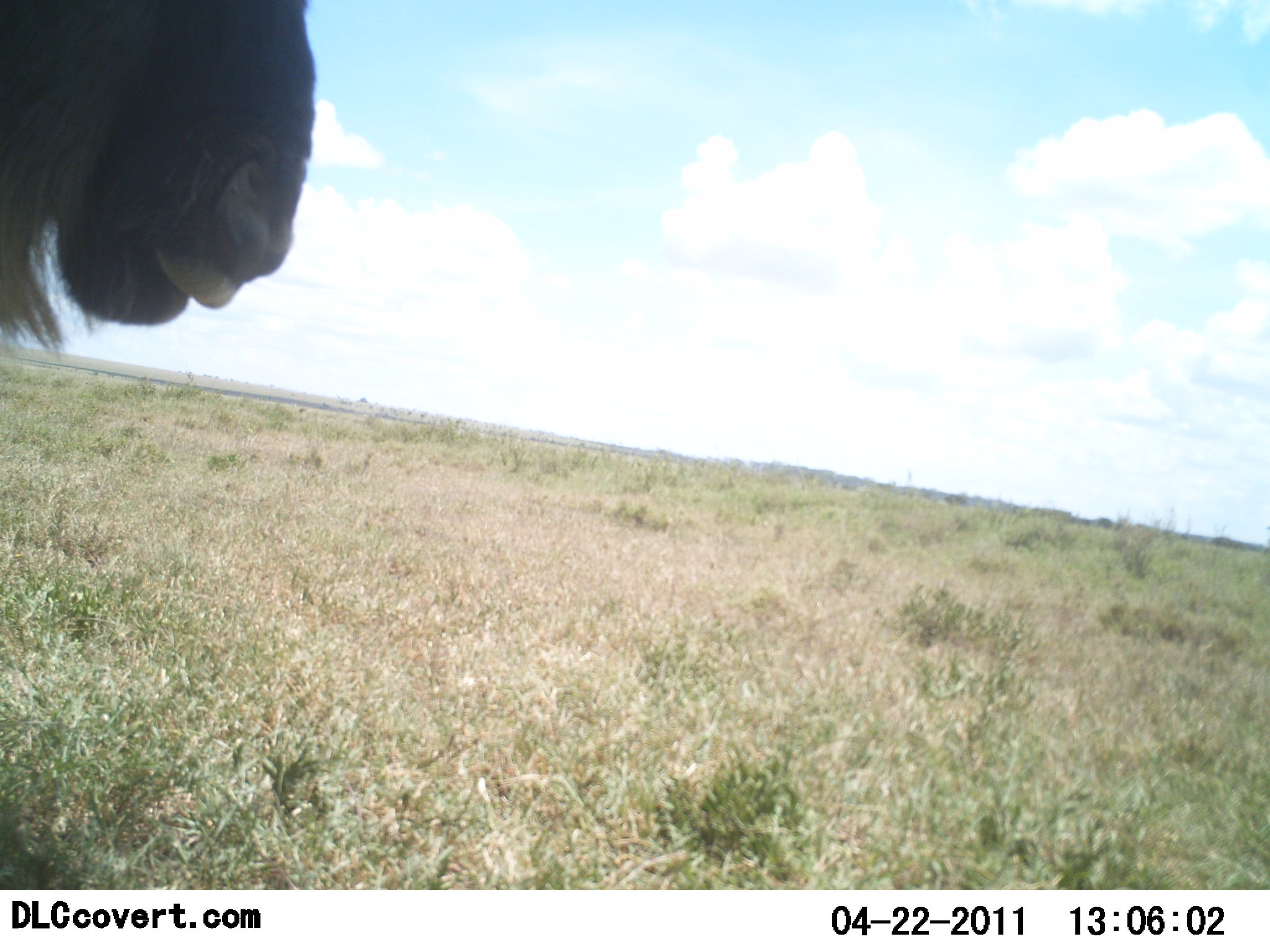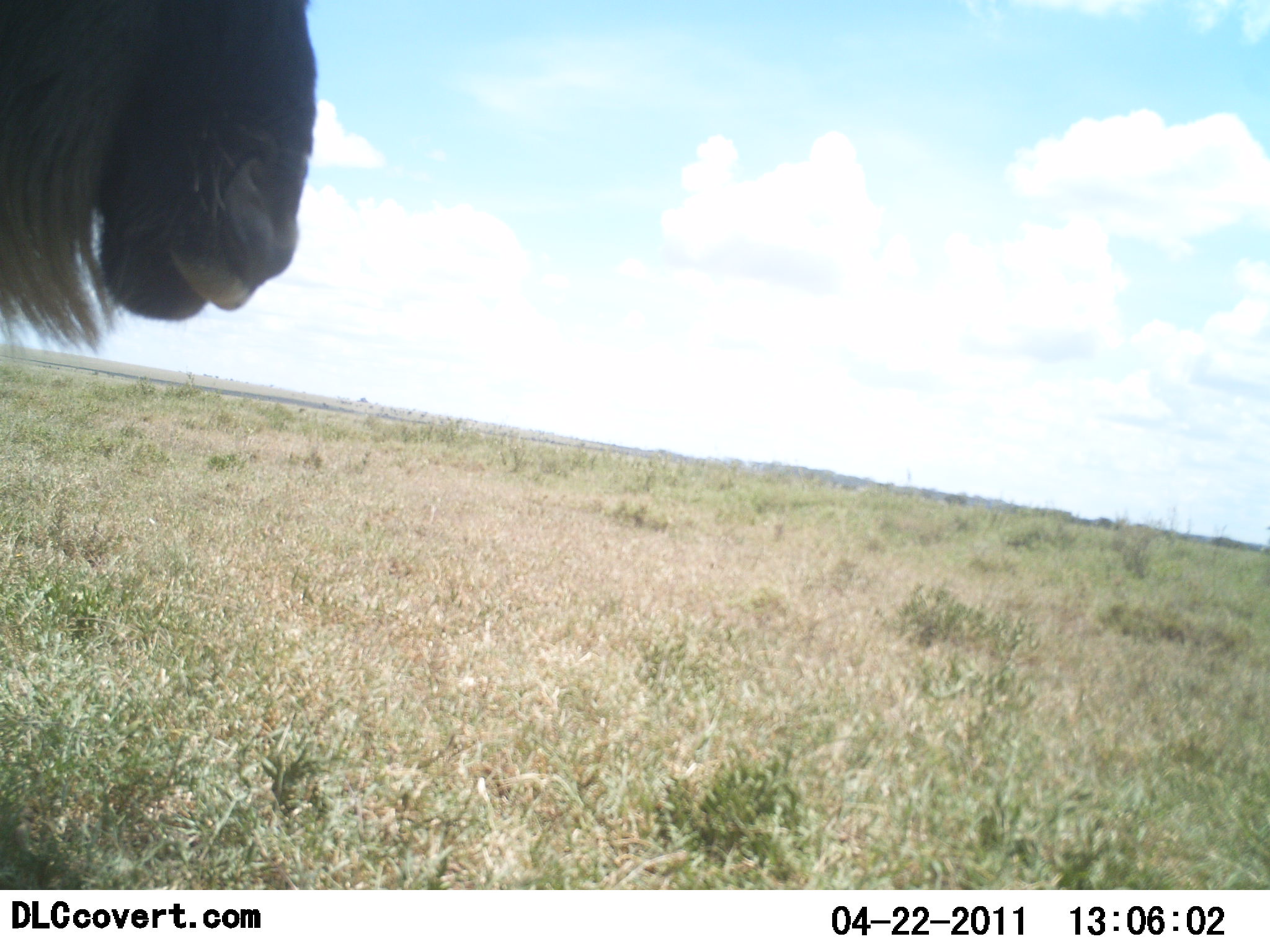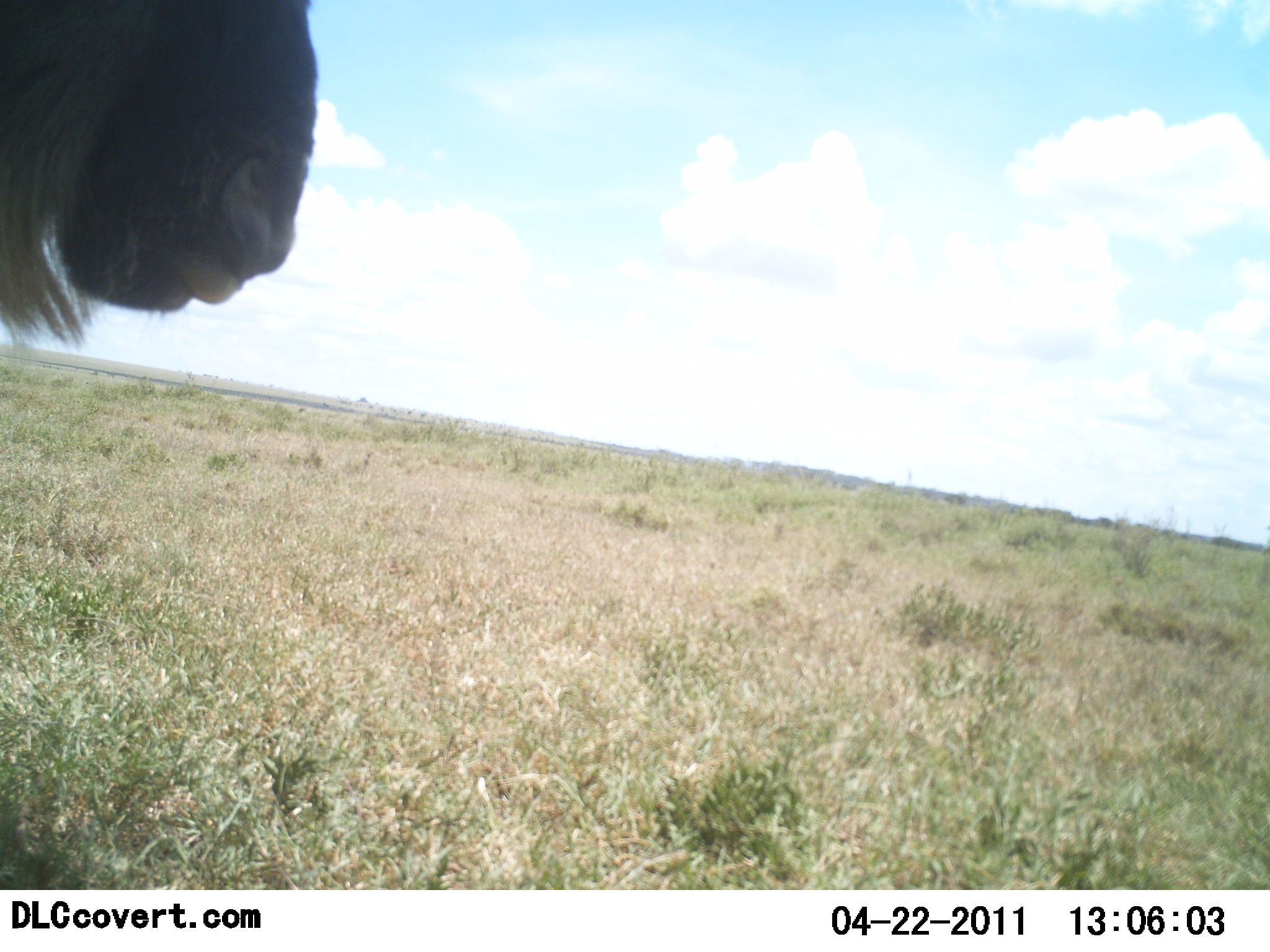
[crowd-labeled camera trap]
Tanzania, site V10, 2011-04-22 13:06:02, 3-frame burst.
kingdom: Animalia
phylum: Chordata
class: Mammalia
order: Artiodactyla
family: Bovidae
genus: Connochaetes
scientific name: Connochaetes taurinus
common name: blue wildebeest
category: wildebeest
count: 1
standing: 67%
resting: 0%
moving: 8%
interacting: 0%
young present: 0%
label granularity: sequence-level